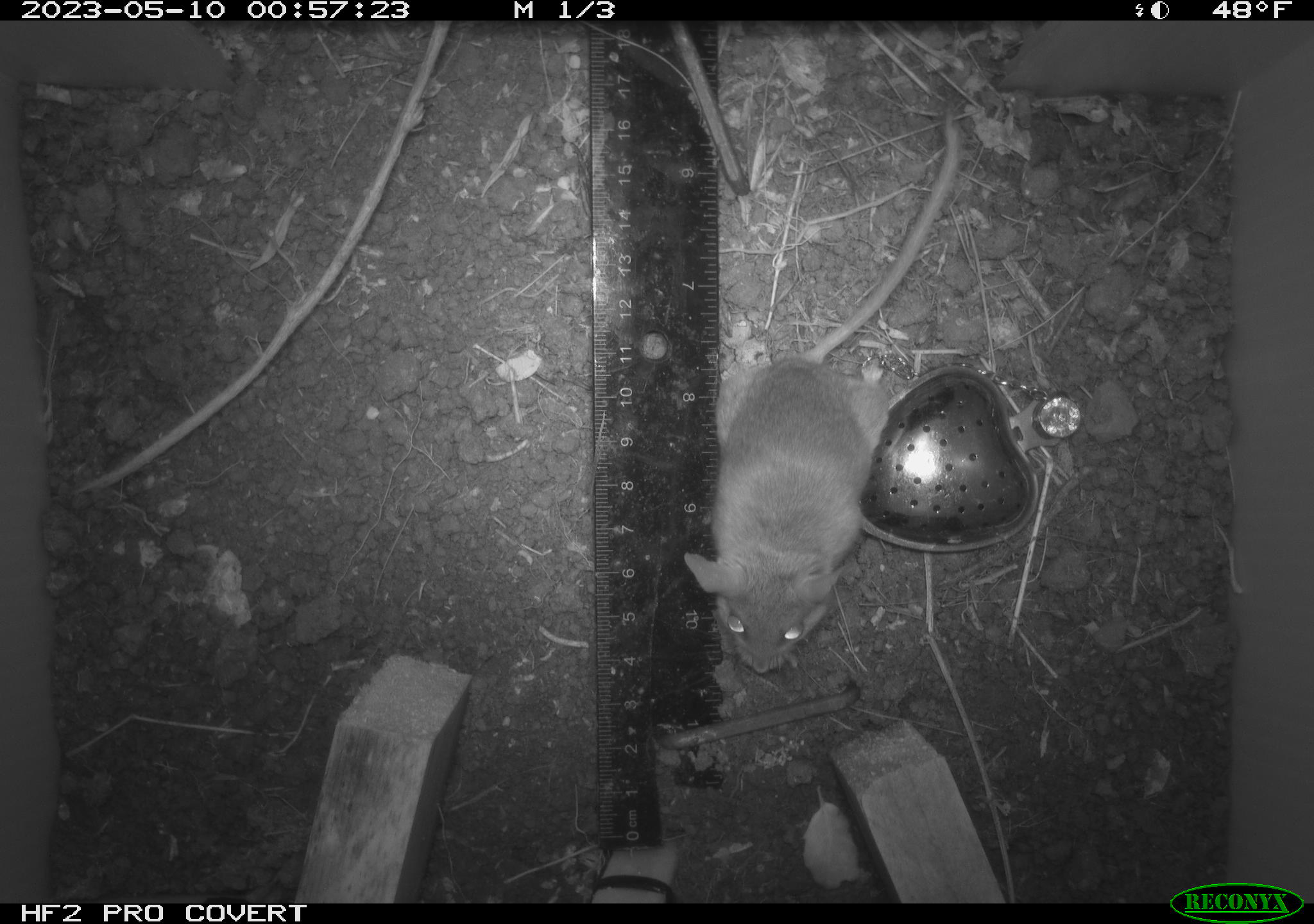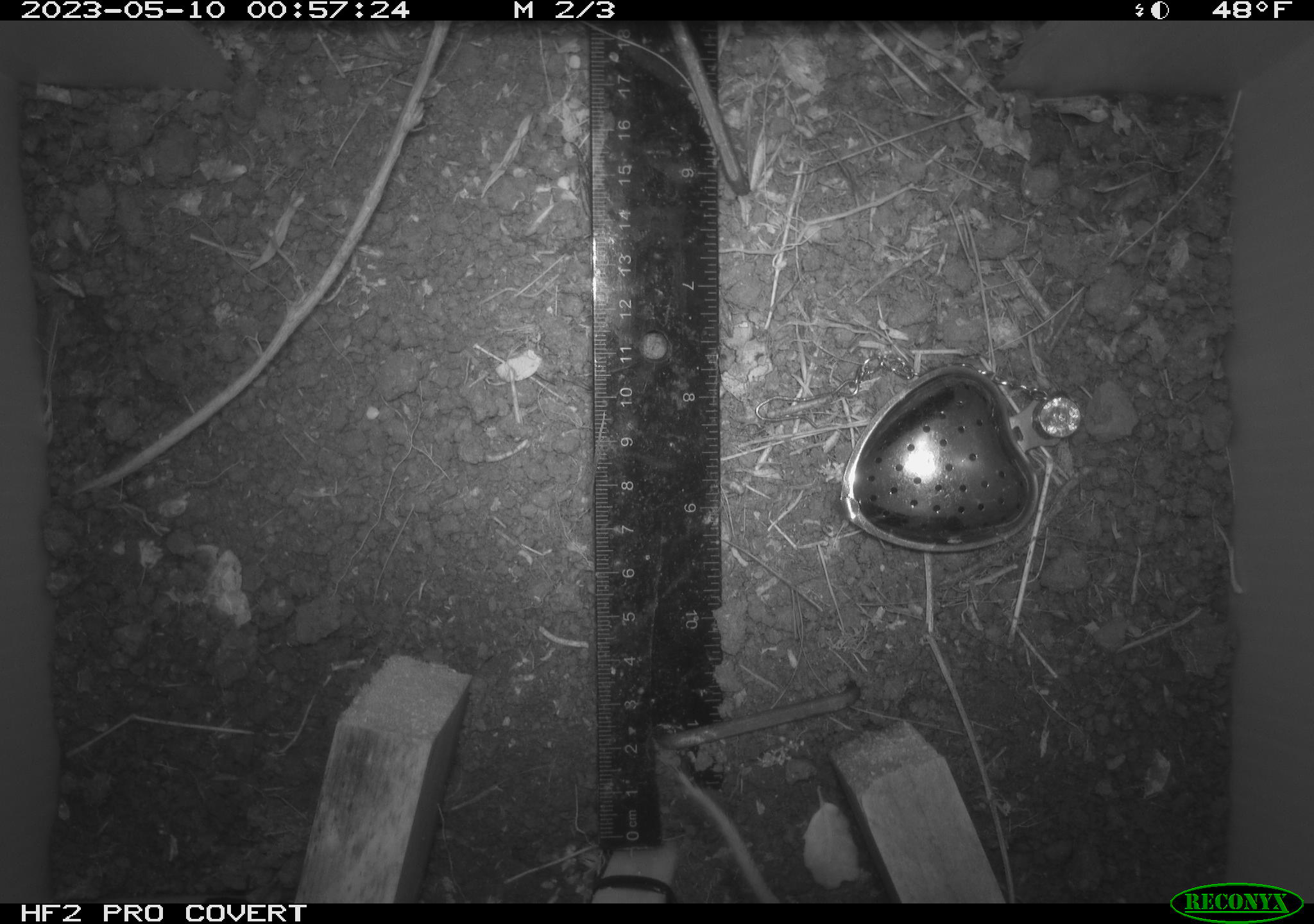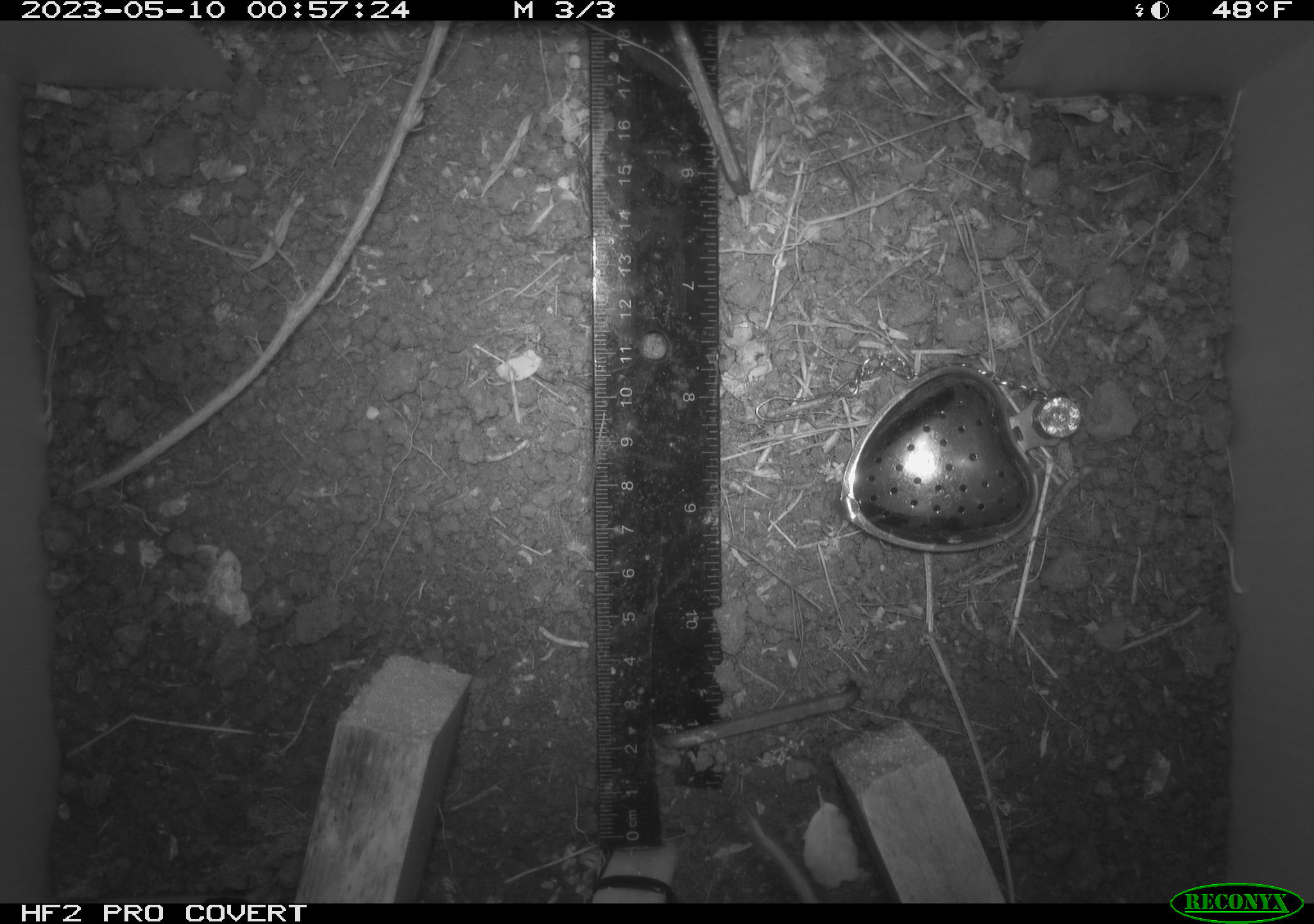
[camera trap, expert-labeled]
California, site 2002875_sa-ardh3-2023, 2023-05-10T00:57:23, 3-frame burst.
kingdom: Animalia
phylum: Chordata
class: Mammalia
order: Rodentia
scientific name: Rodentia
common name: mouse species